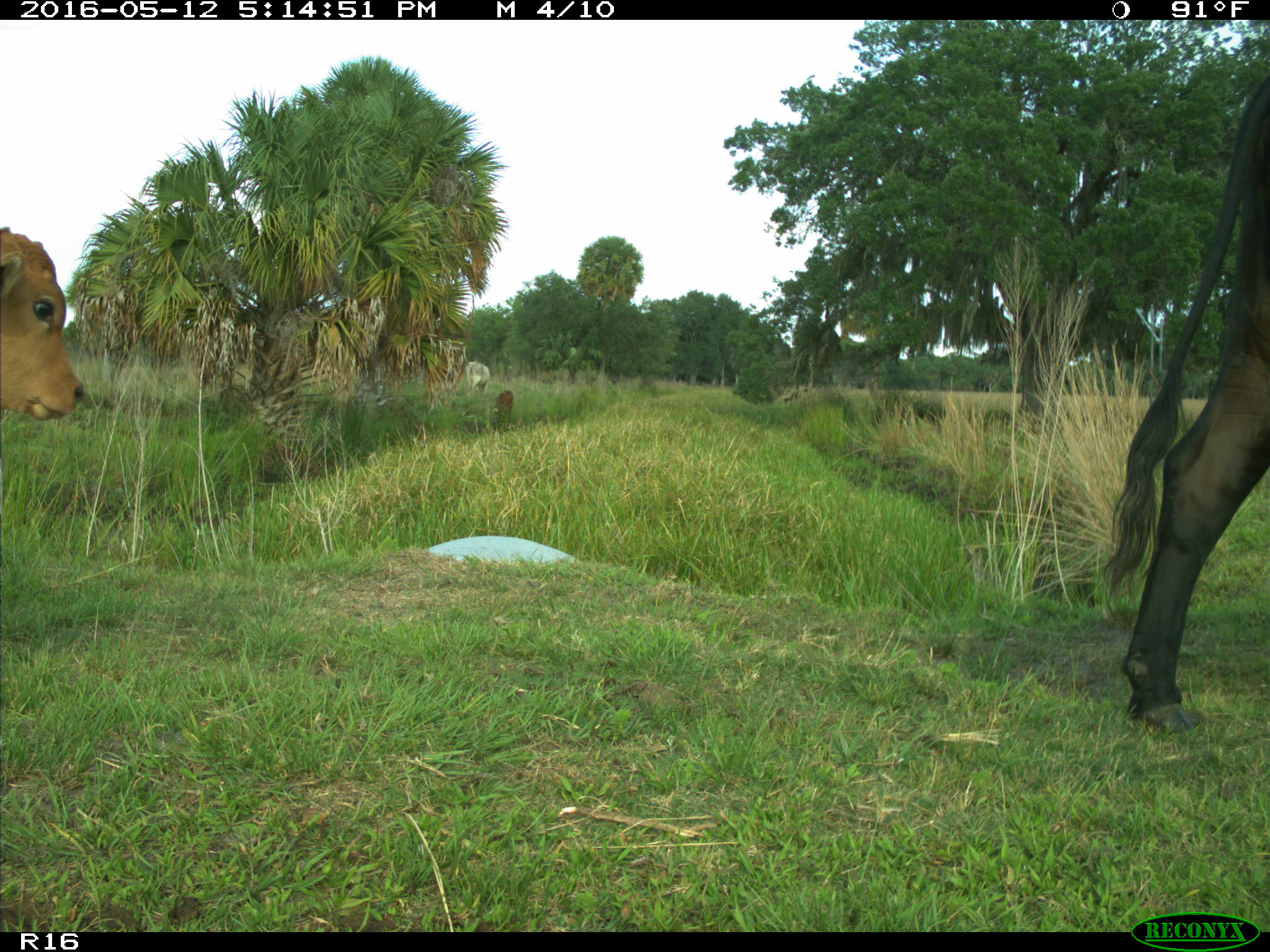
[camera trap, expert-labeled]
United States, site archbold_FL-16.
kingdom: Animalia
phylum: Chordata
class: Mammalia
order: Artiodactyla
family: Bovidae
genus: Bos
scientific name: Bos taurus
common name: domestic cow